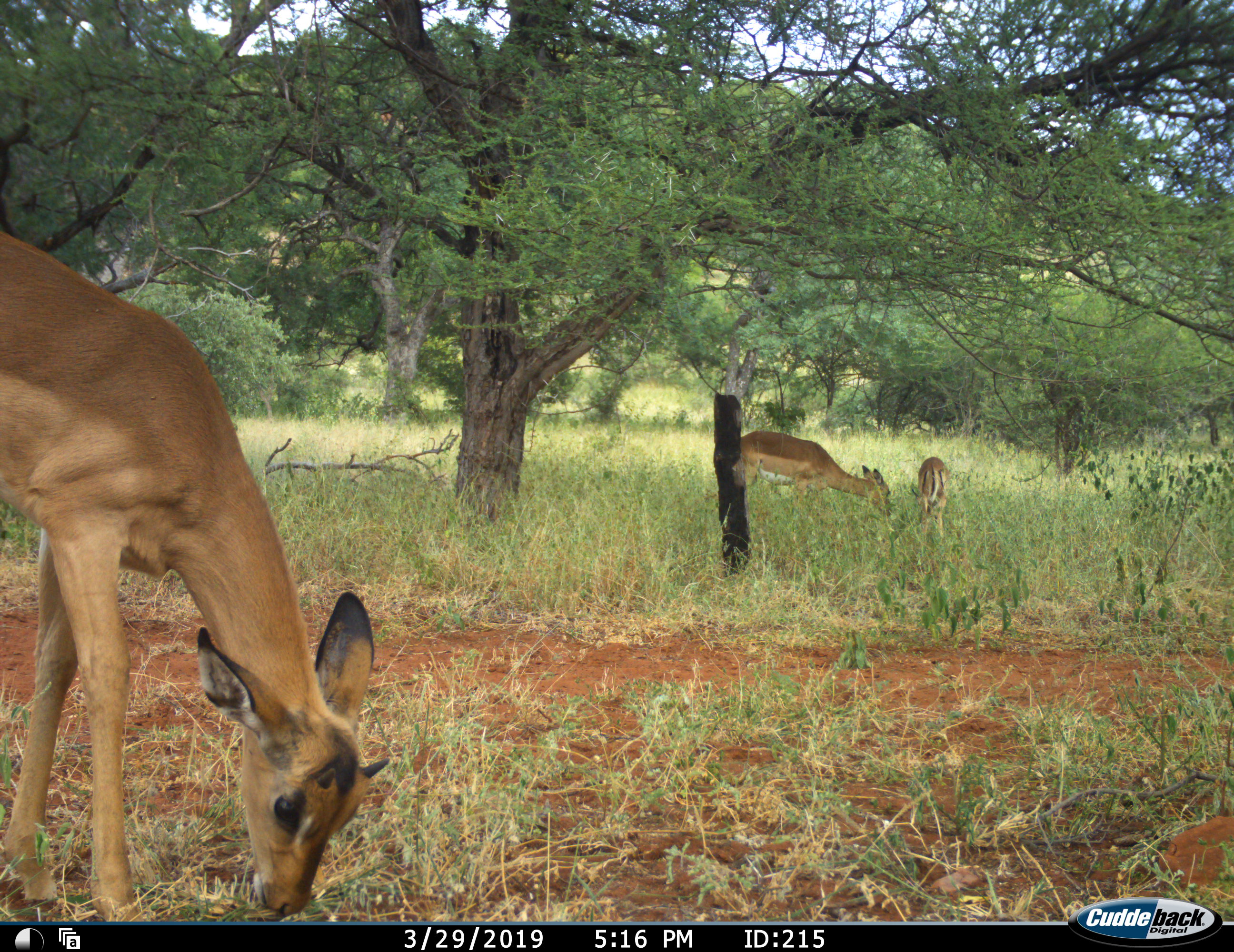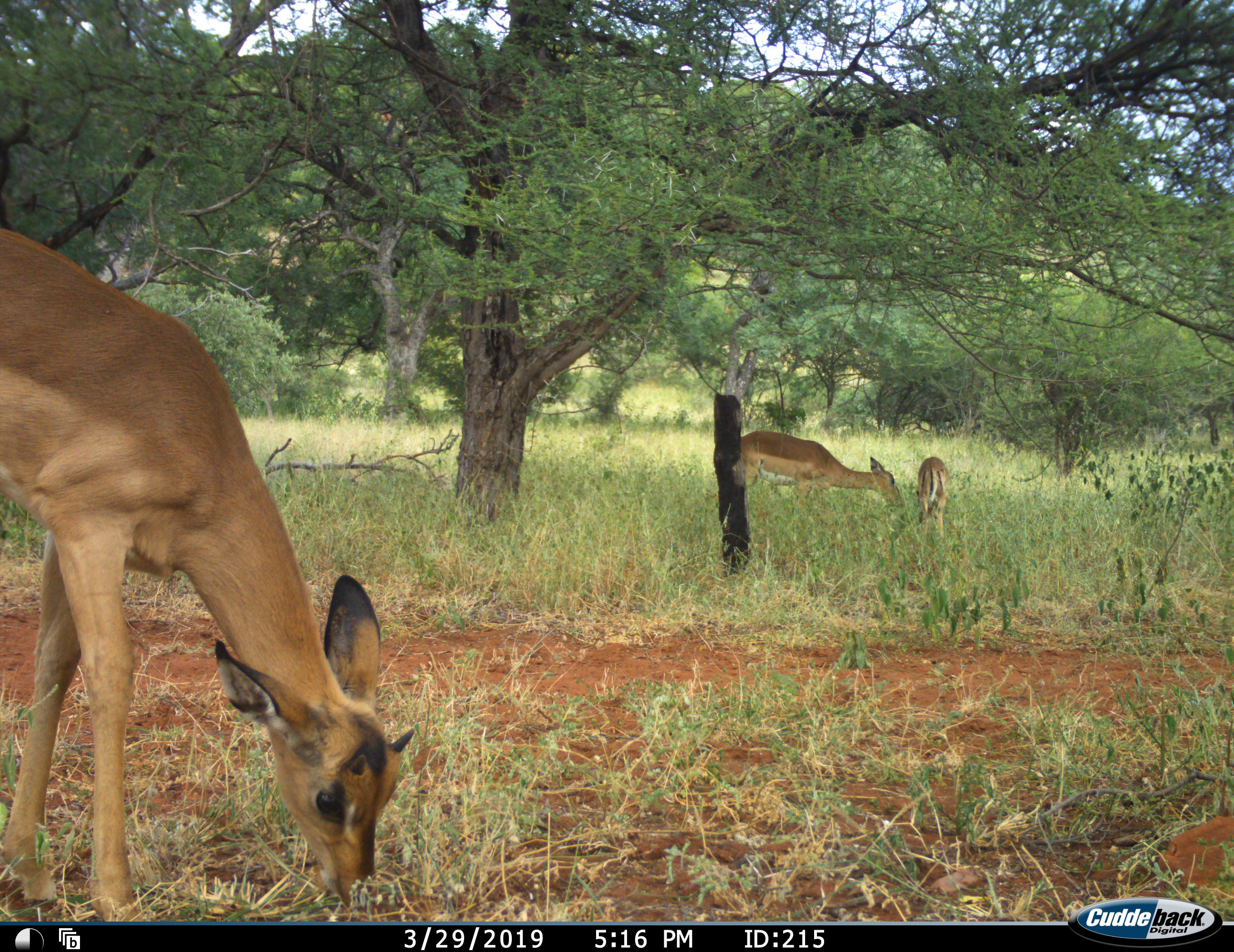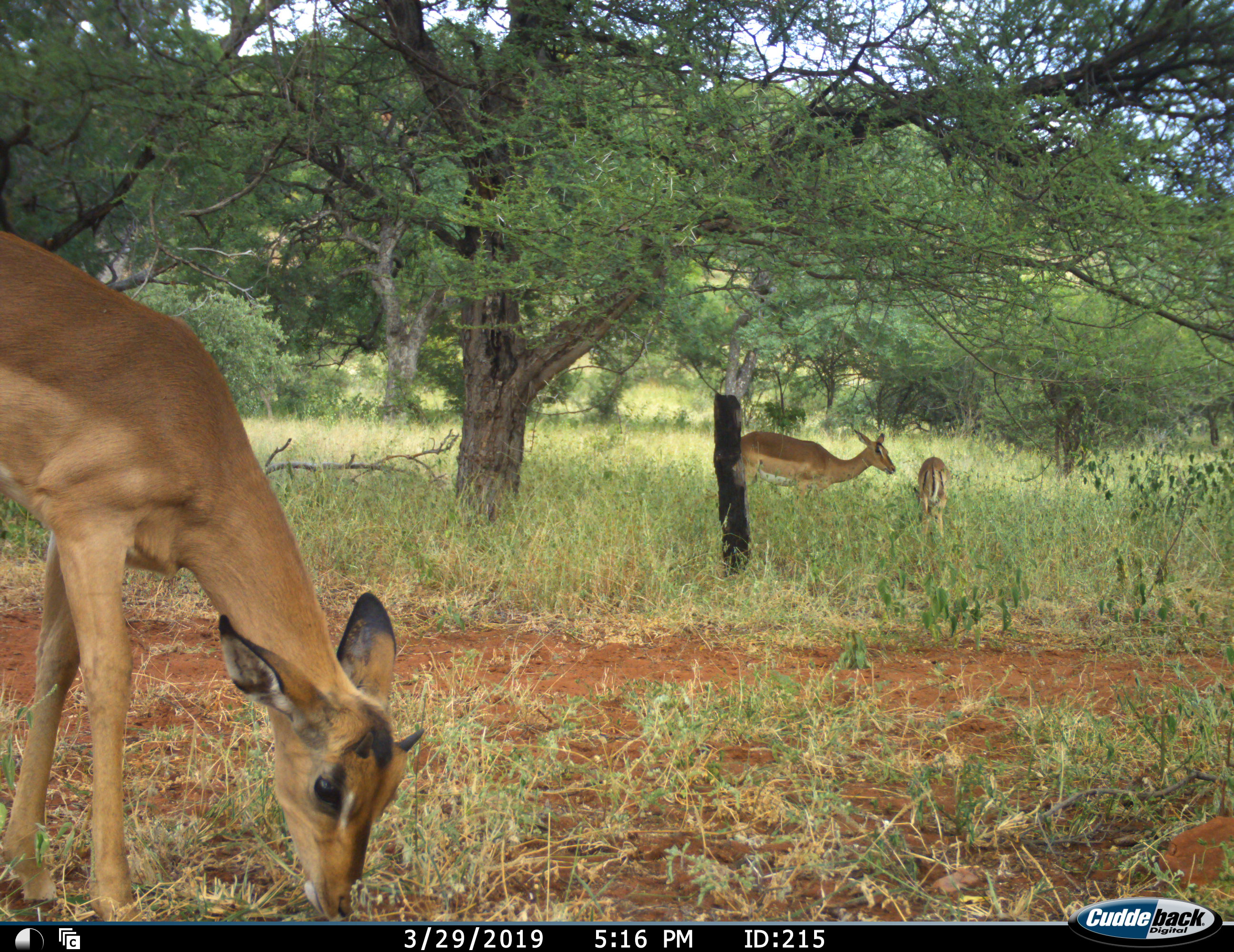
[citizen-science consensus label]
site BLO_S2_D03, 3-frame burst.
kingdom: Animalia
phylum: Chordata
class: Mammalia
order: Artiodactyla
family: Bovidae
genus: Aepyceros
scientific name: Aepyceros melampus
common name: impala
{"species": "impala (Aepyceros melampus)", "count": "3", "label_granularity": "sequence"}